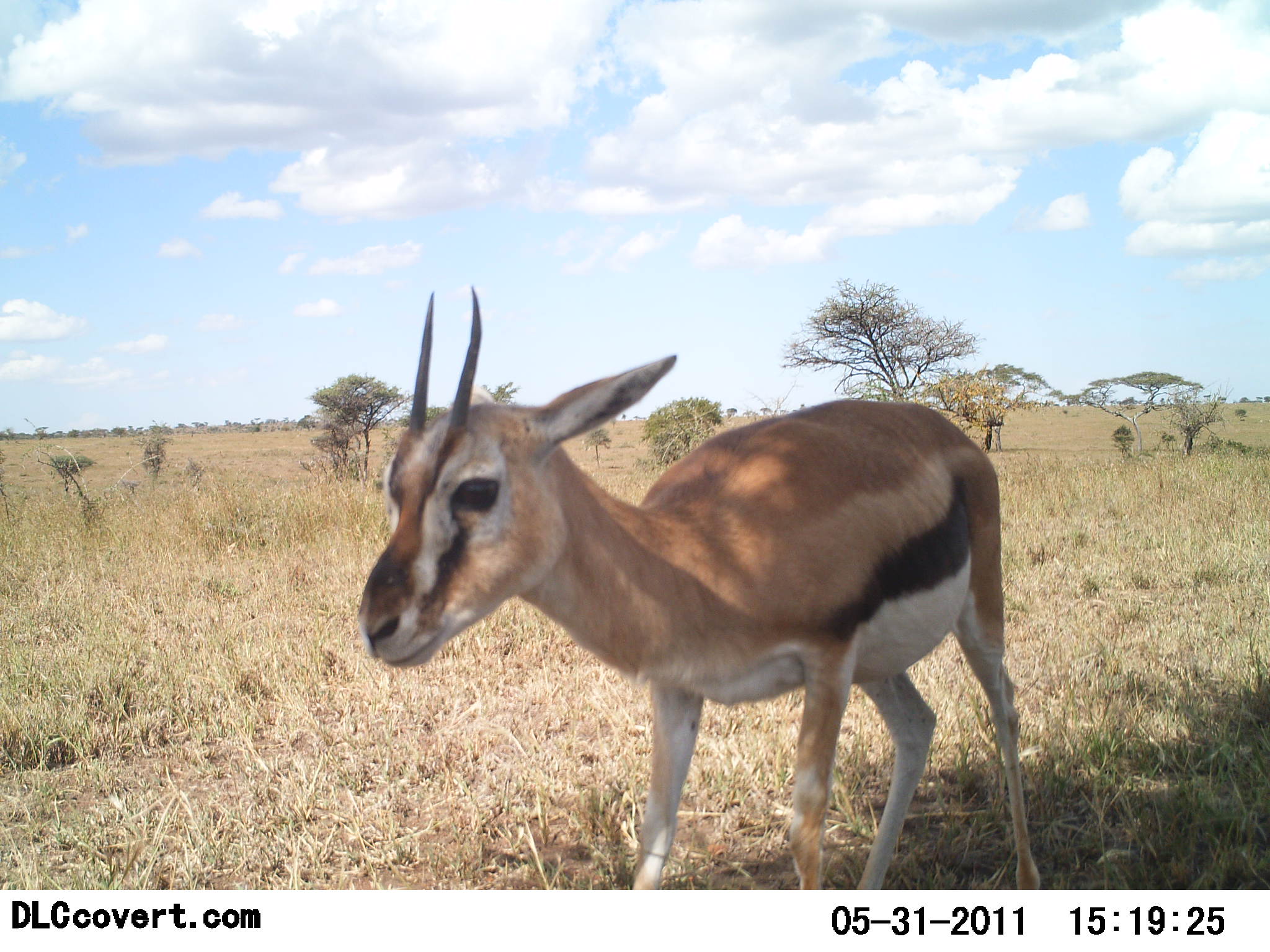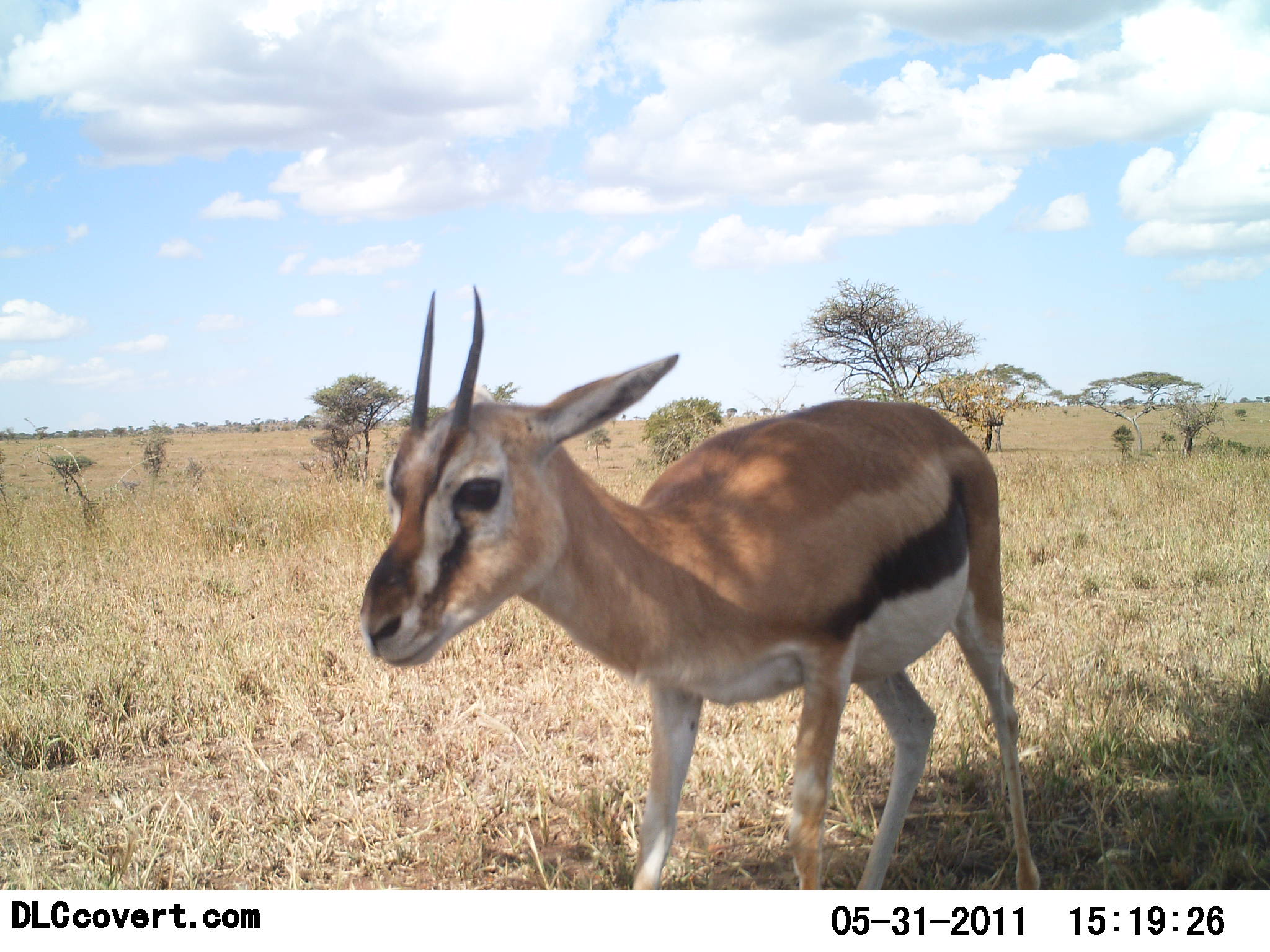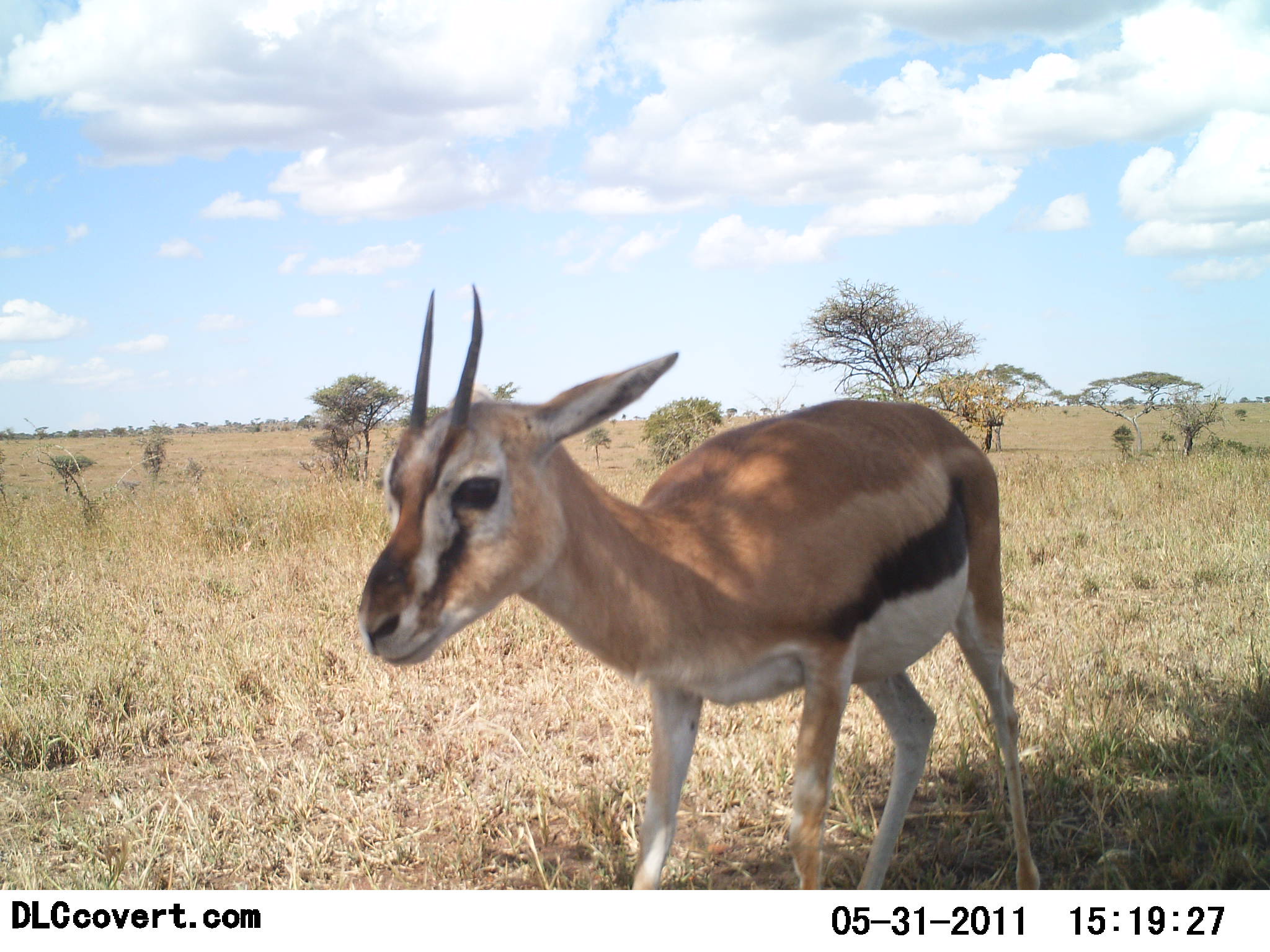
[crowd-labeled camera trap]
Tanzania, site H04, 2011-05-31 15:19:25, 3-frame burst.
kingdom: Animalia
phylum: Chordata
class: Mammalia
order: Artiodactyla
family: Bovidae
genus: Eudorcas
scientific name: Eudorcas thomsonii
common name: thomson's gazelle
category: gazellethomsons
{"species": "gazellethomsons (thomson's gazelle) (Eudorcas thomsonii)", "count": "1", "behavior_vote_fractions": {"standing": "92%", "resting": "0%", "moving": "15%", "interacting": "0%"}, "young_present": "0%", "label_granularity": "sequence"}